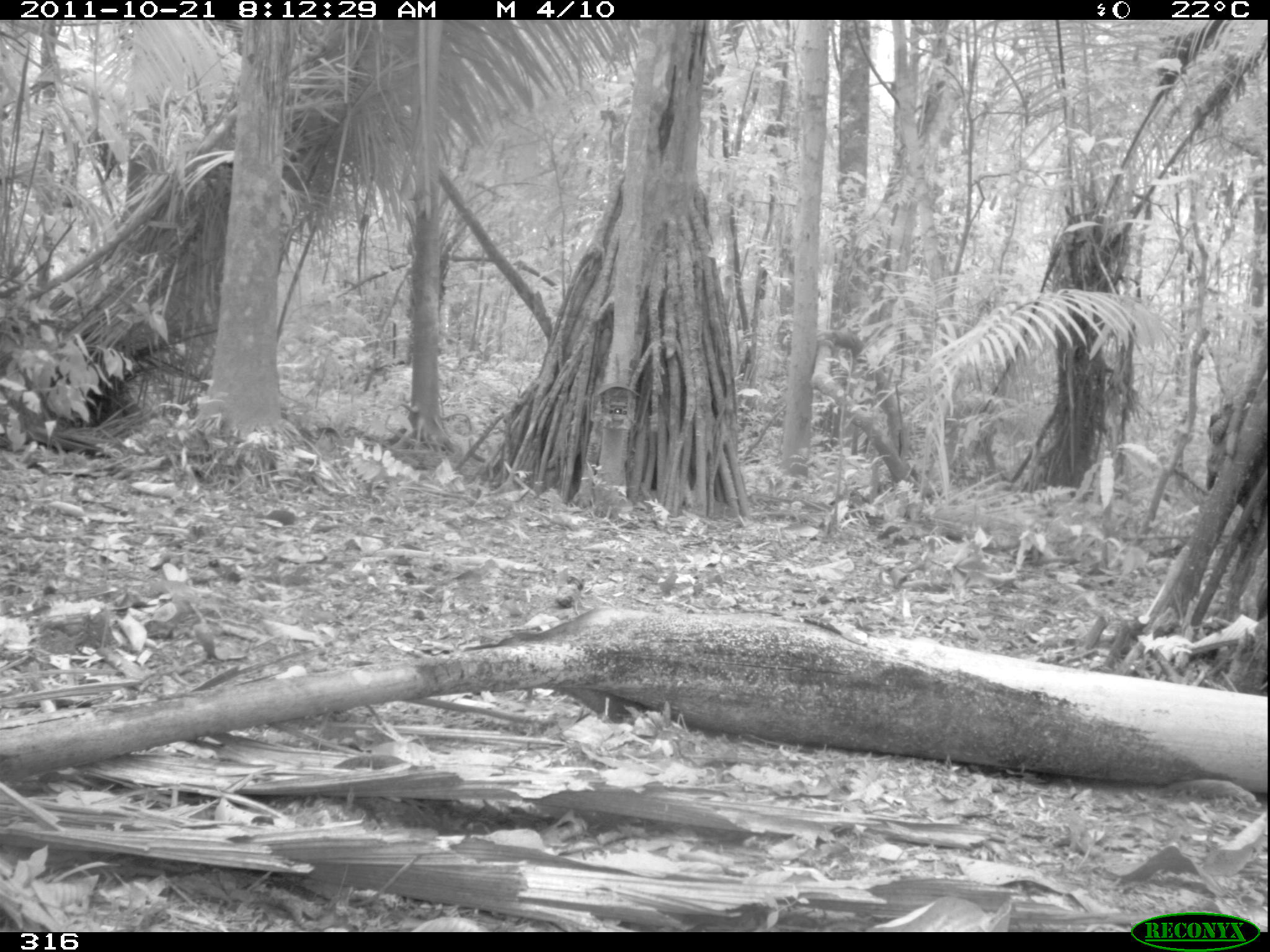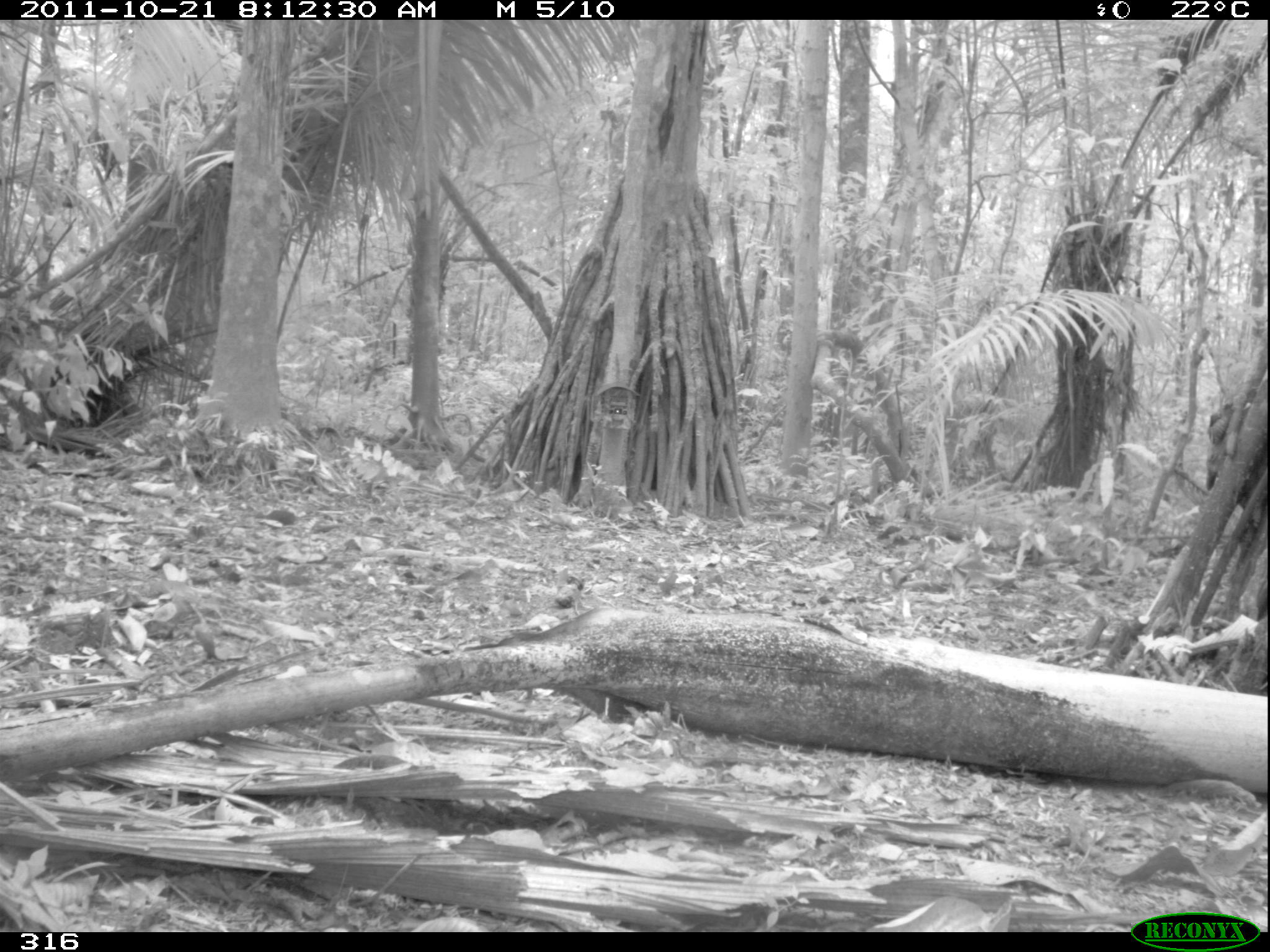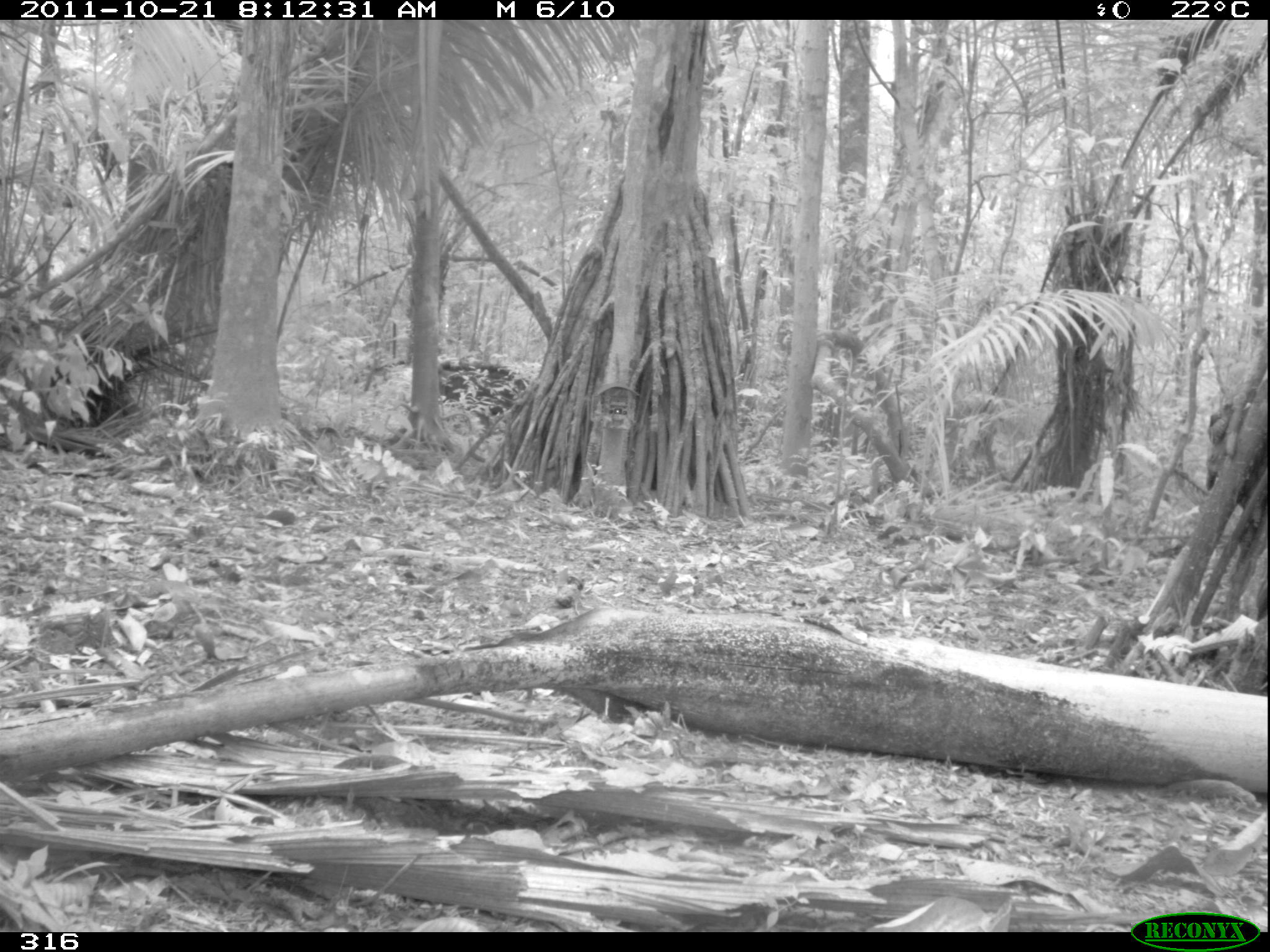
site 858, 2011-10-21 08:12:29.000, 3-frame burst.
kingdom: Animalia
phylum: Chordata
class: Mammalia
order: Artiodactyla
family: Tayassuidae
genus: Tayassu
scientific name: Tayassu pecari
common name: white-lipped peccary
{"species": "Tayassu pecari (white-lipped peccary)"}